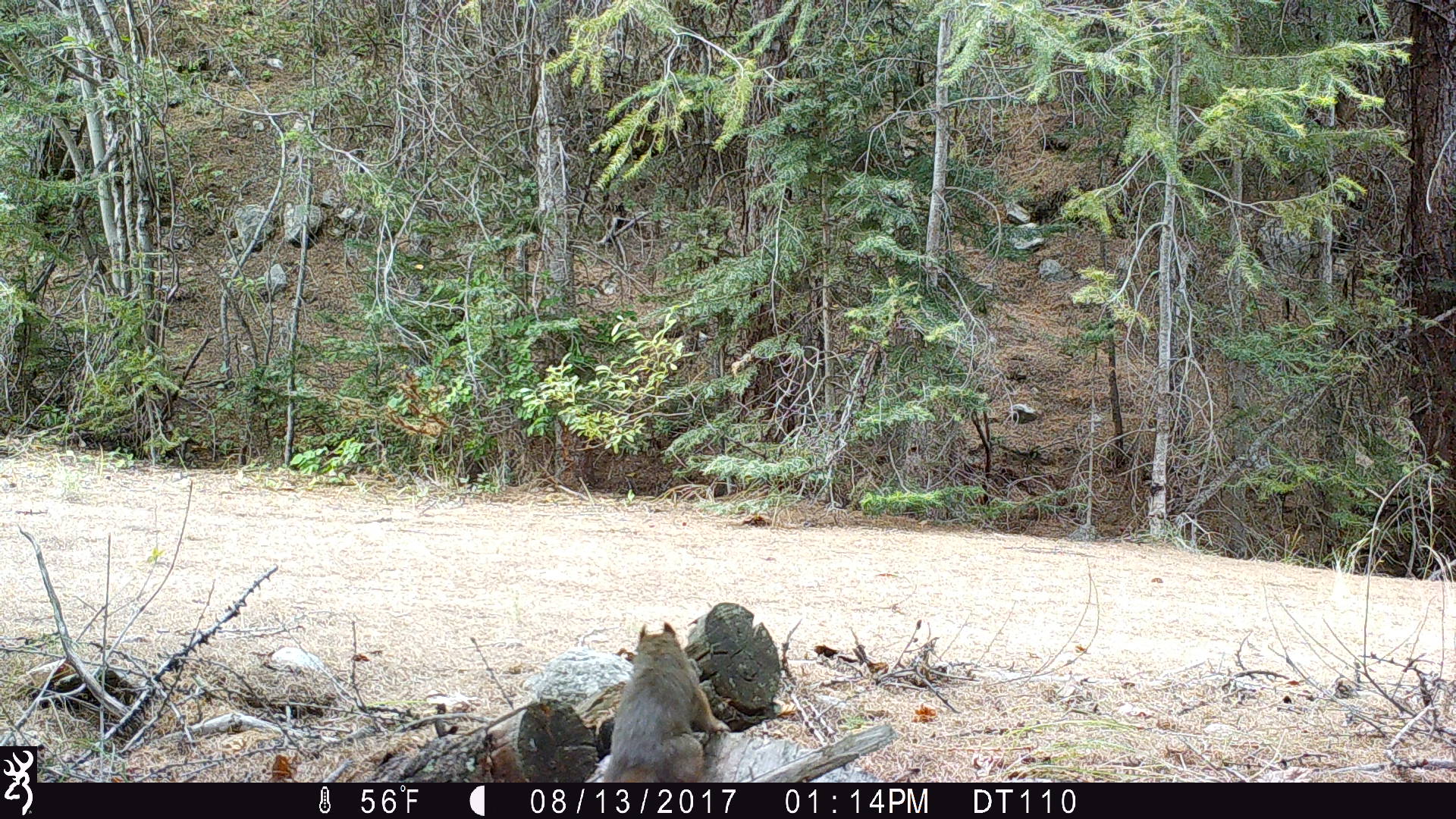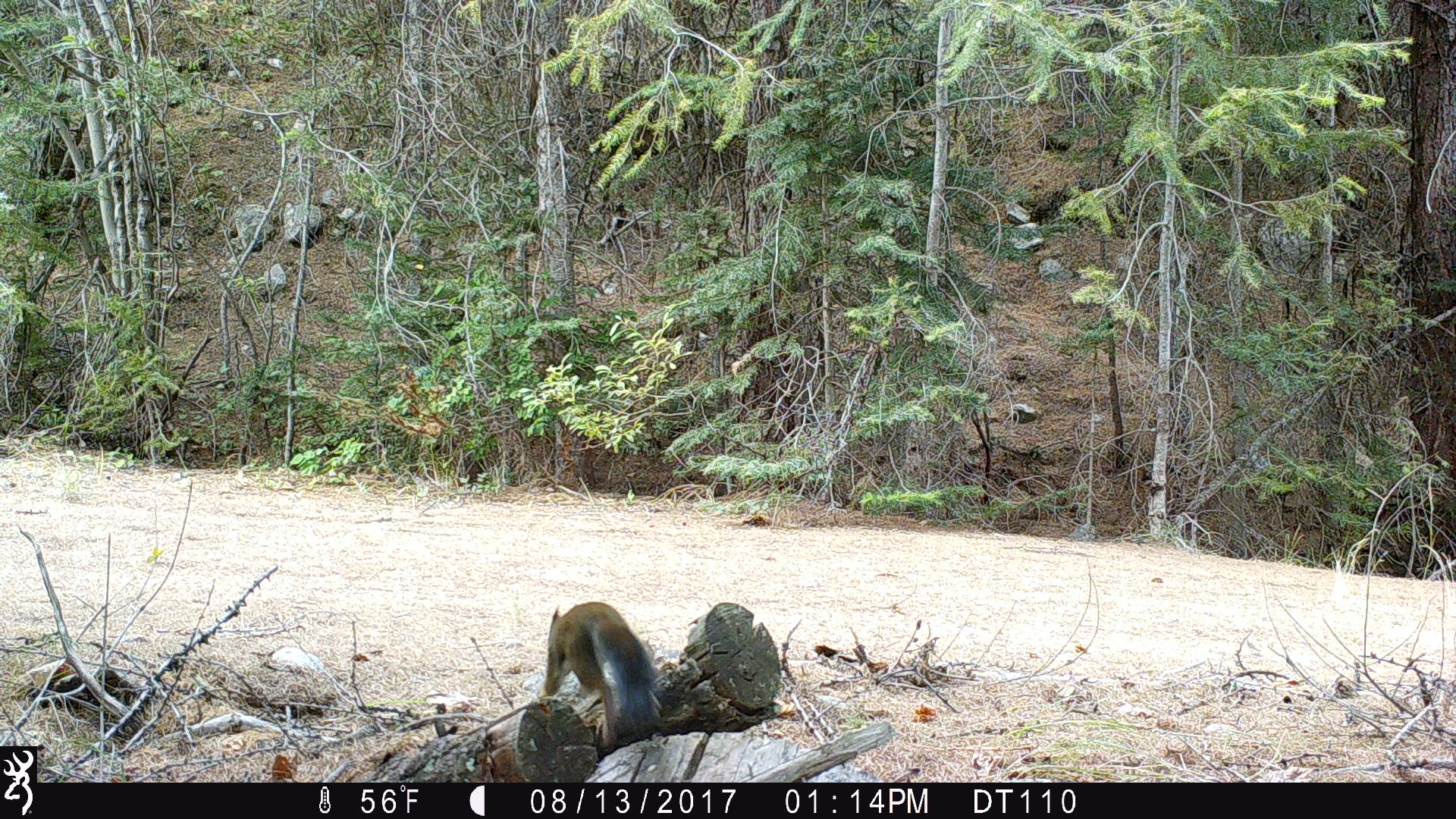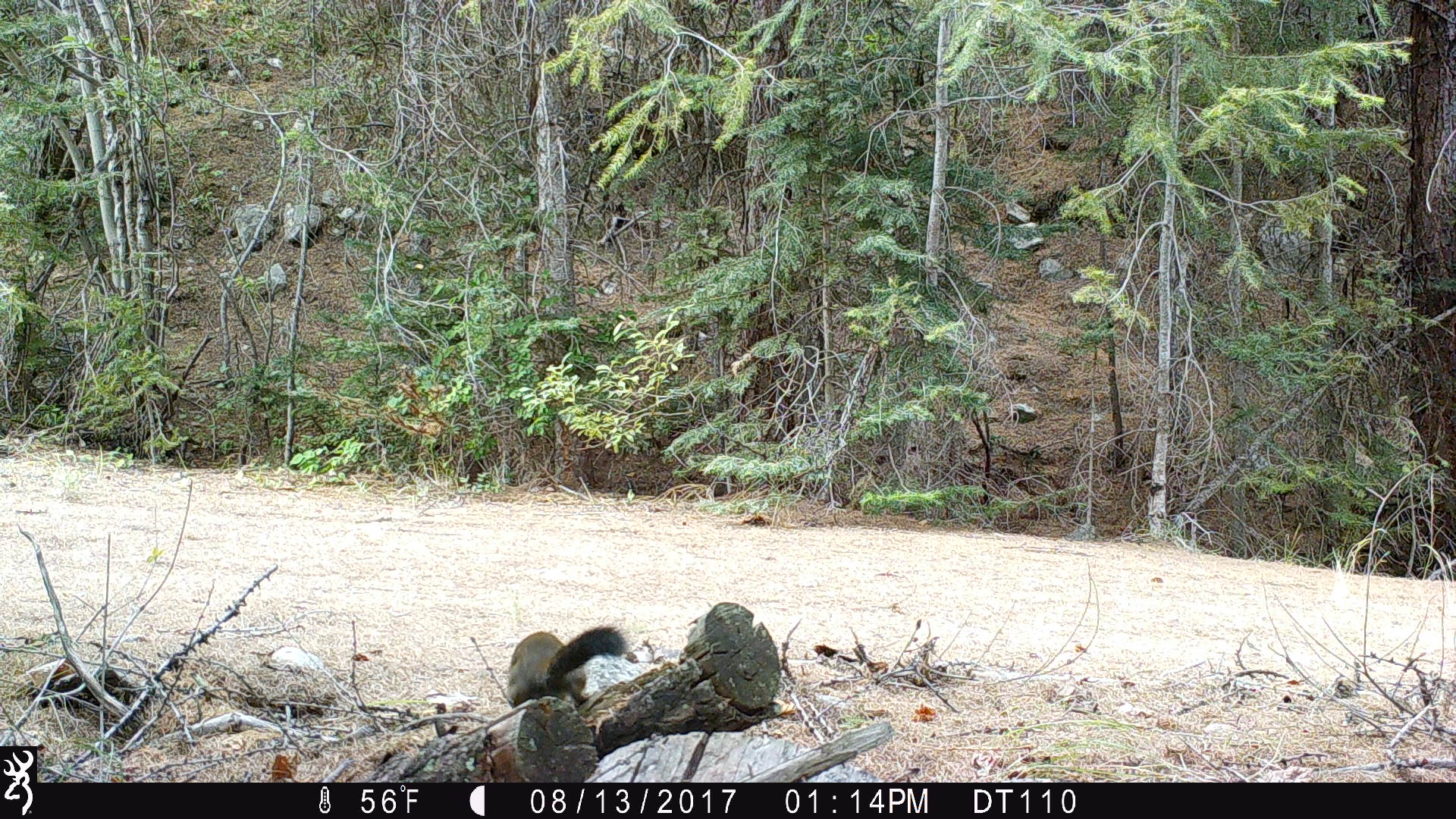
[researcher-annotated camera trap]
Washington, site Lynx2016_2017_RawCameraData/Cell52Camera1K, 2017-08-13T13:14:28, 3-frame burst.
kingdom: Animalia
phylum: Chordata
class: Mammalia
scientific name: Mammalia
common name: small mammal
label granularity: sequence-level